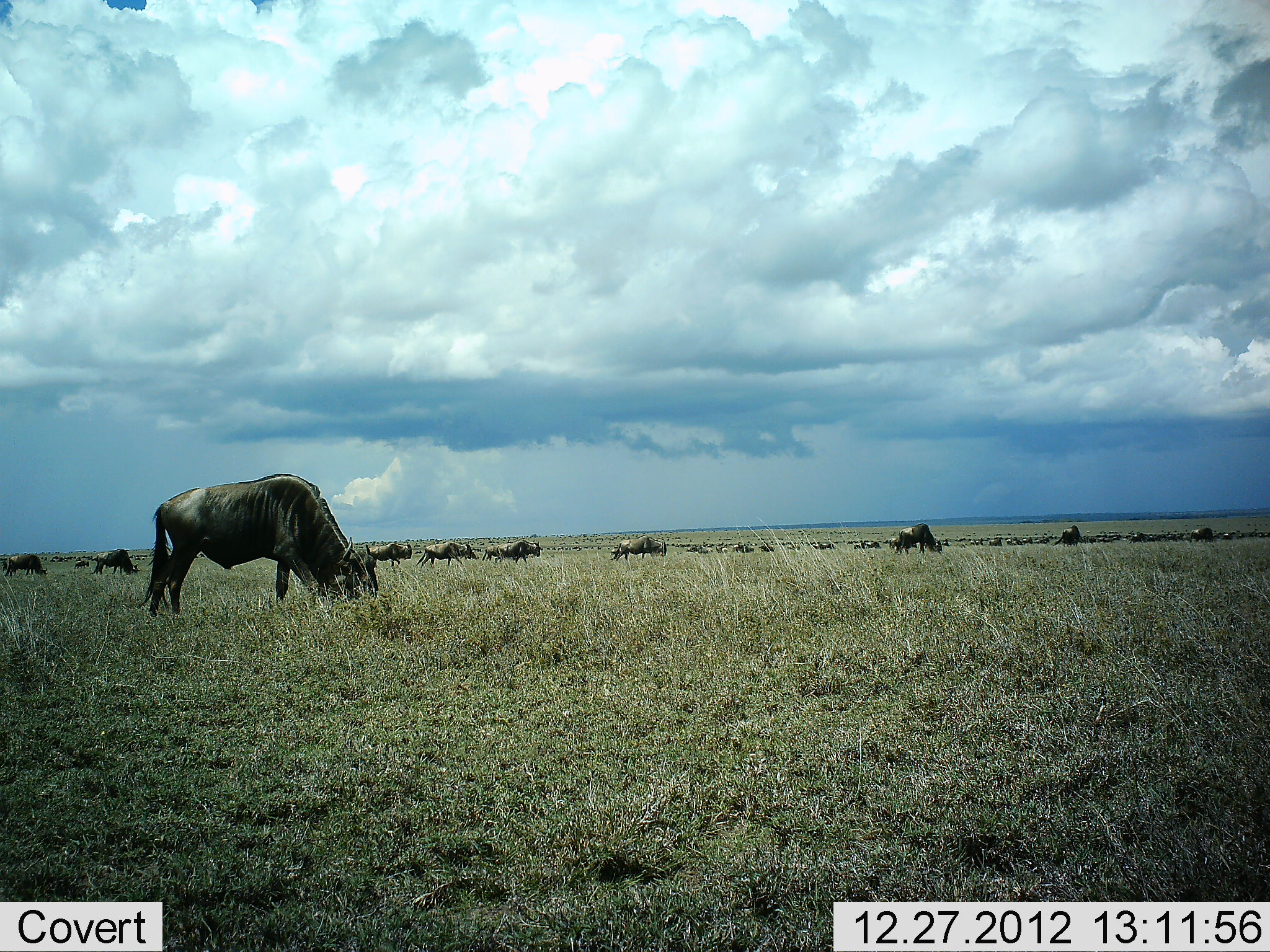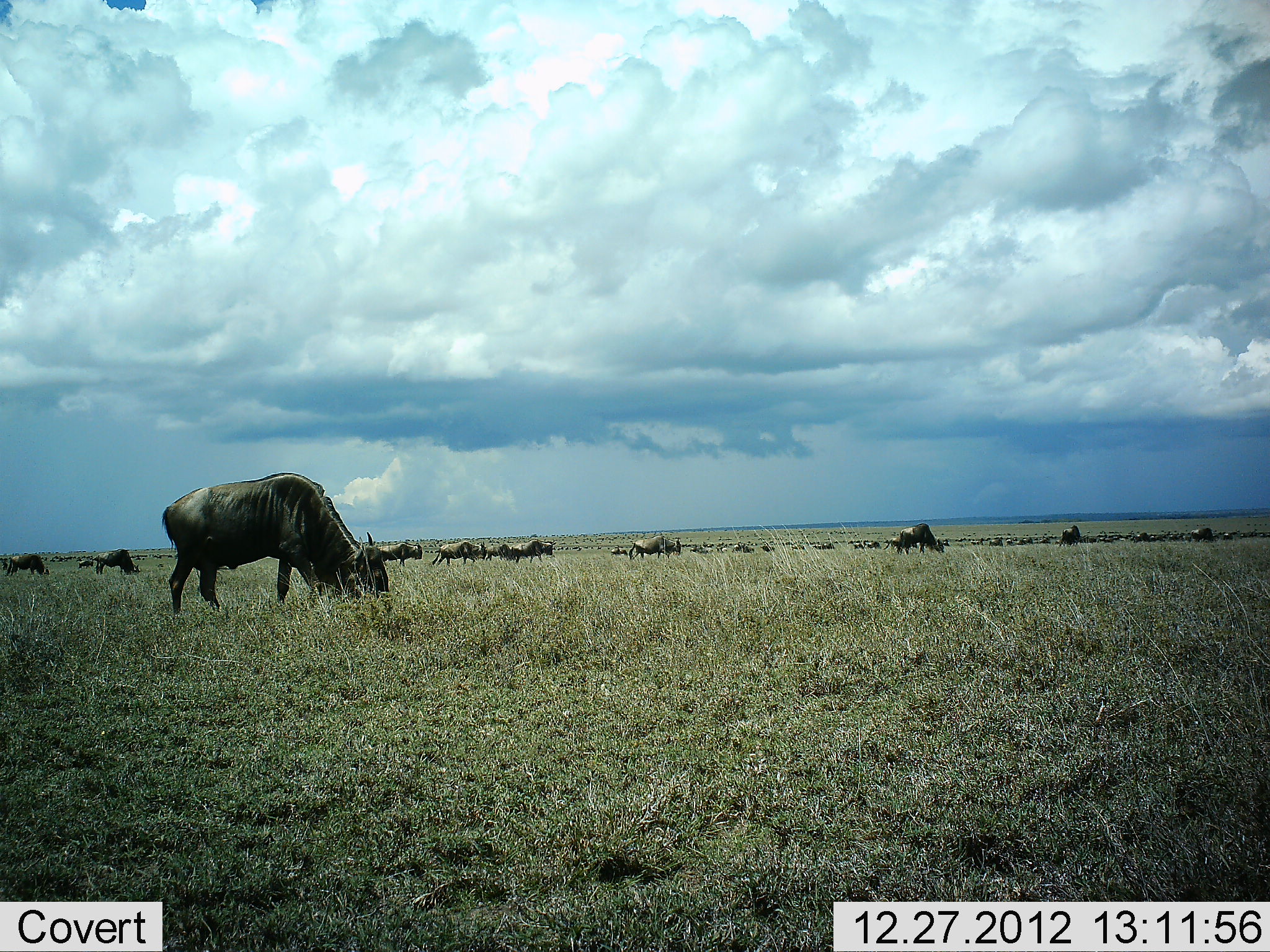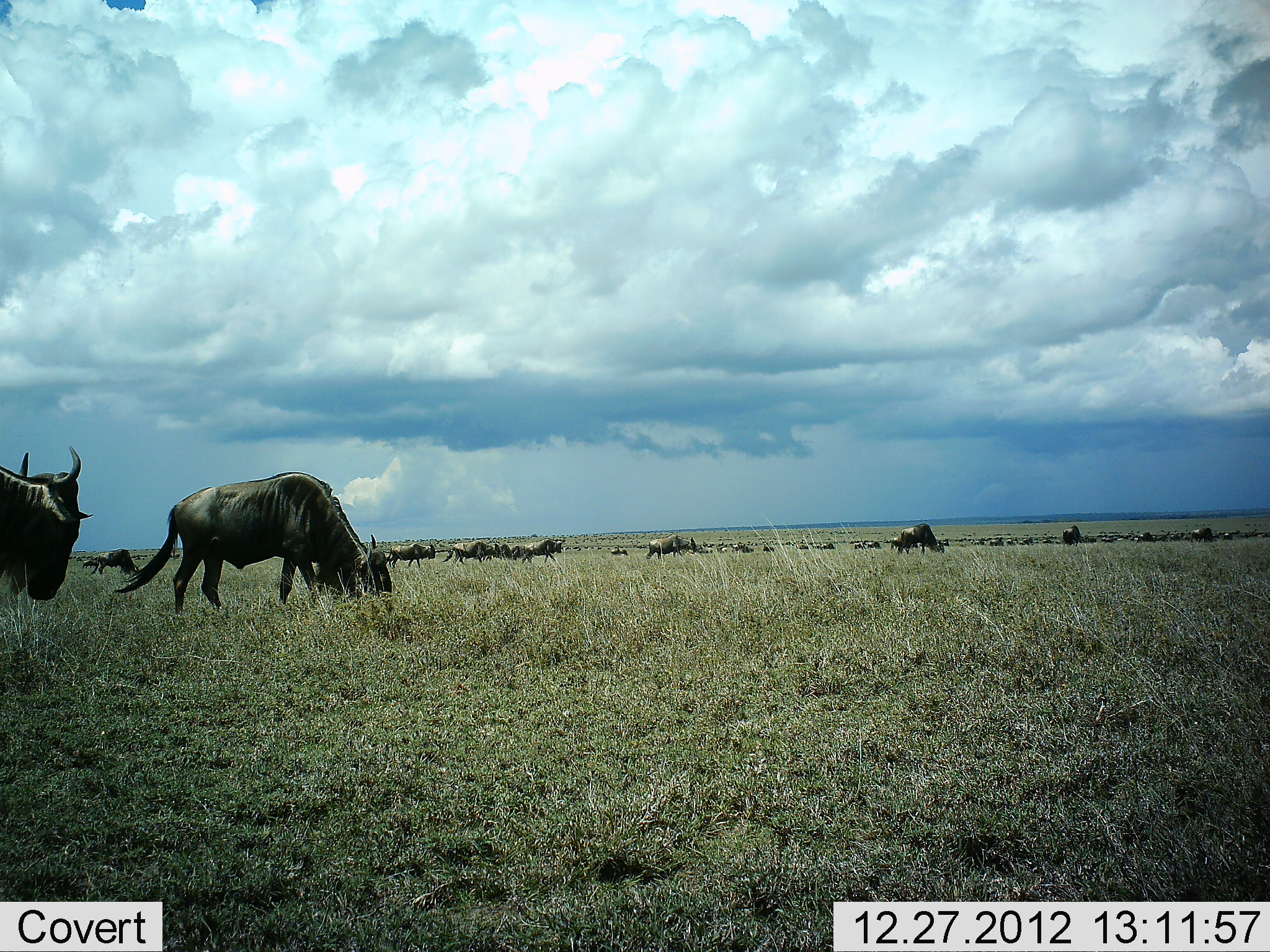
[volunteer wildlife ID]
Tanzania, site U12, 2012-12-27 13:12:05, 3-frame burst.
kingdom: Animalia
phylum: Chordata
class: Mammalia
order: Artiodactyla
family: Bovidae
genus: Connochaetes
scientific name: Connochaetes taurinus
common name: blue wildebeest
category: wildebeest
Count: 11-50.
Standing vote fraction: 50%.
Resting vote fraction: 0%.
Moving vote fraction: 70%.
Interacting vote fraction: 0%.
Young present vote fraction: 0%.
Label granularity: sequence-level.